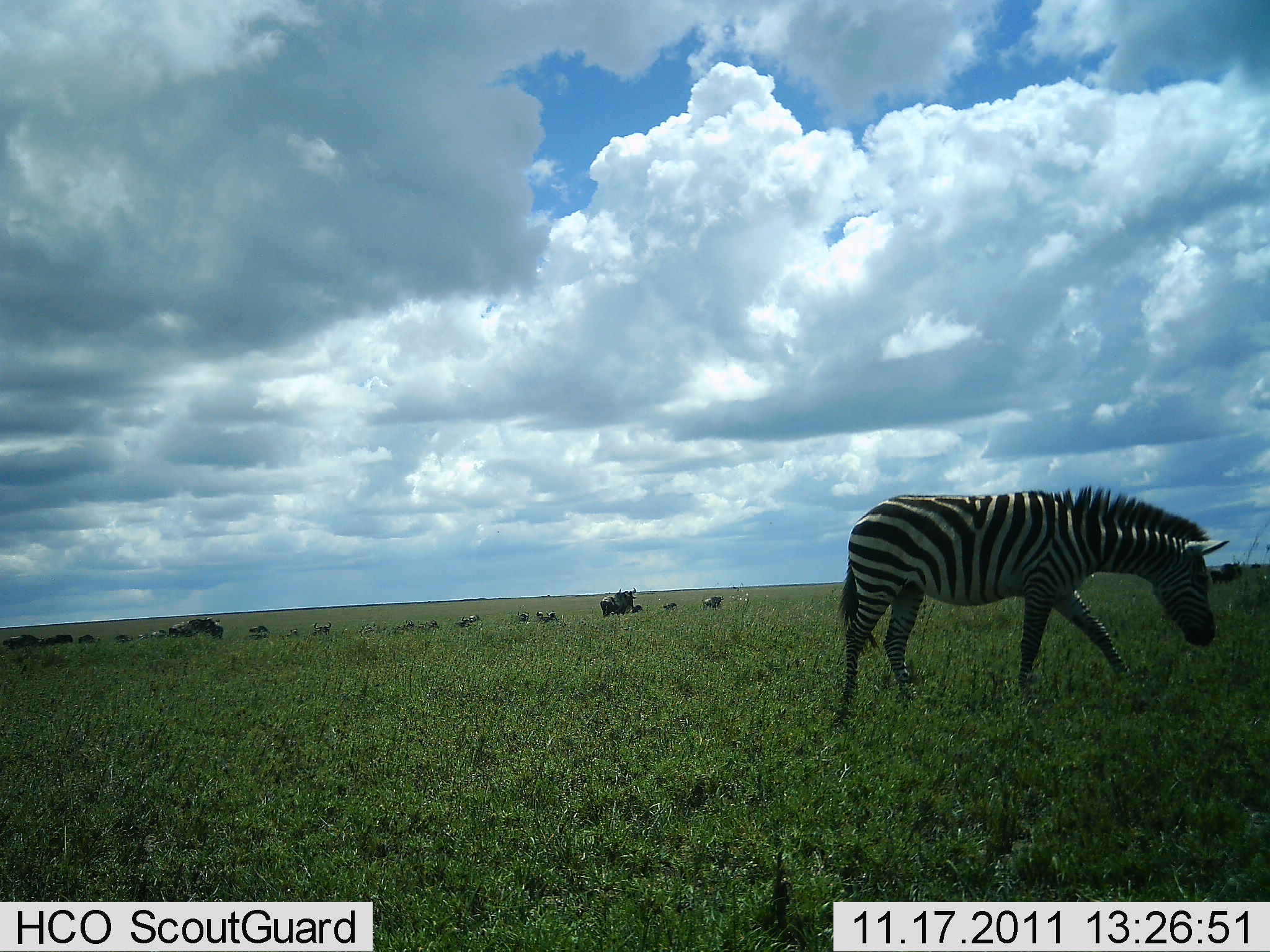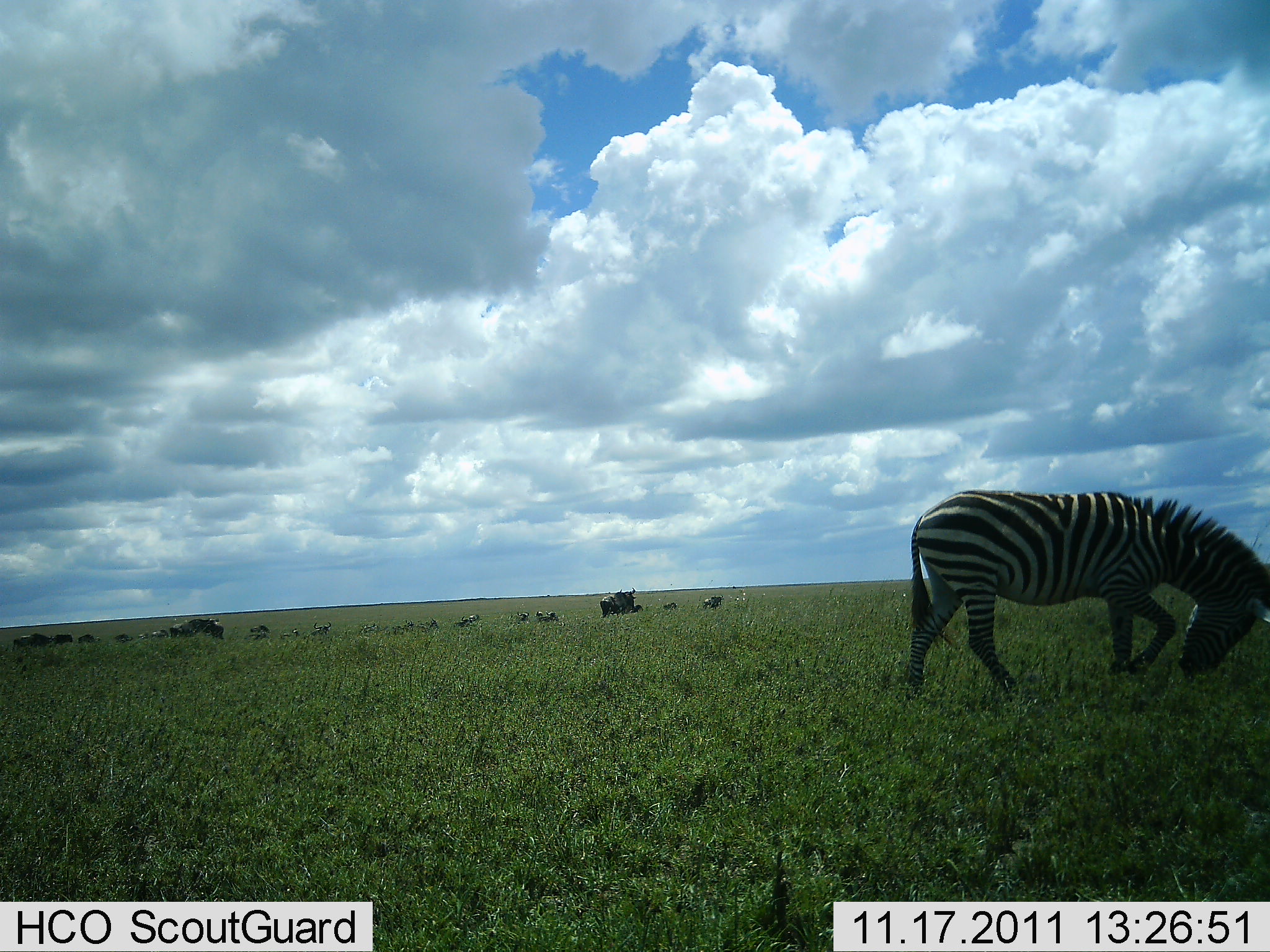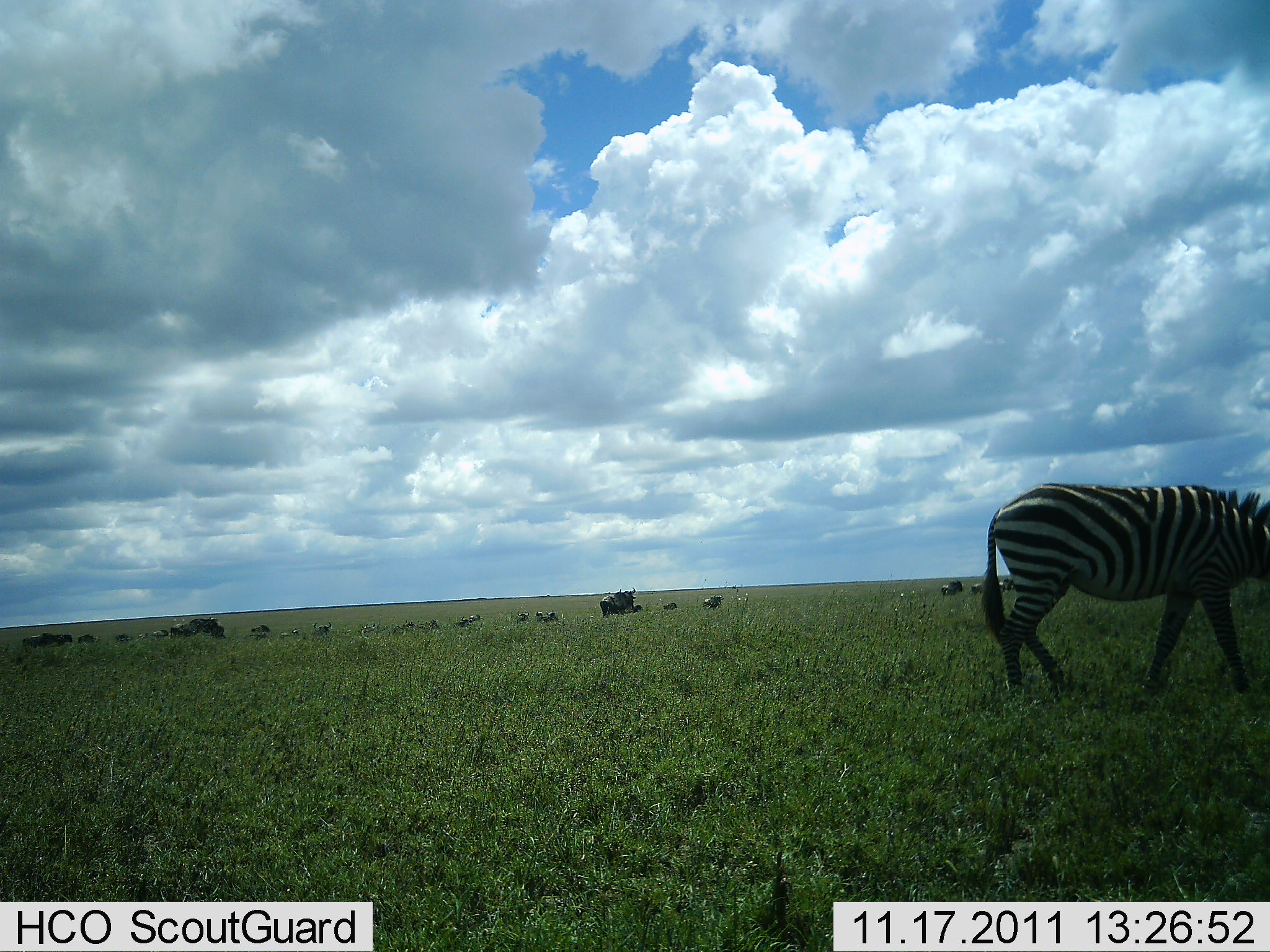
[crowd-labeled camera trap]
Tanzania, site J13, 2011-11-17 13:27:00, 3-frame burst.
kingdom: Animalia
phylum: Chordata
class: Mammalia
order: Artiodactyla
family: Bovidae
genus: Connochaetes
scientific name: Connochaetes taurinus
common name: blue wildebeest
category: wildebeest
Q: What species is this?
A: Wildebeest (blue wildebeest) (Connochaetes taurinus).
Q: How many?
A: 11-50.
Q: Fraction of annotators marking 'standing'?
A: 56%.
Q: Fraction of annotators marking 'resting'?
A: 0%.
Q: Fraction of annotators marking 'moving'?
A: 56%.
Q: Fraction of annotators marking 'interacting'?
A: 0%.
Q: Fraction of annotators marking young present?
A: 0%.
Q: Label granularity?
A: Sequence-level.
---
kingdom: Animalia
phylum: Chordata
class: Mammalia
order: Perissodactyla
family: Equidae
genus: Equus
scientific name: Equus quagga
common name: plains zebra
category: zebra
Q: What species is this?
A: Zebra (plains zebra) (Equus quagga).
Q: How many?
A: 1.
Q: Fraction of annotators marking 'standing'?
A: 32%.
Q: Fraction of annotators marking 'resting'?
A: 5%.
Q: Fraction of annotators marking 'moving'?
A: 68%.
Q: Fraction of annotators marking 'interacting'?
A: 11%.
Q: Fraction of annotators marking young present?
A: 0%.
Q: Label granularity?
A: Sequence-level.